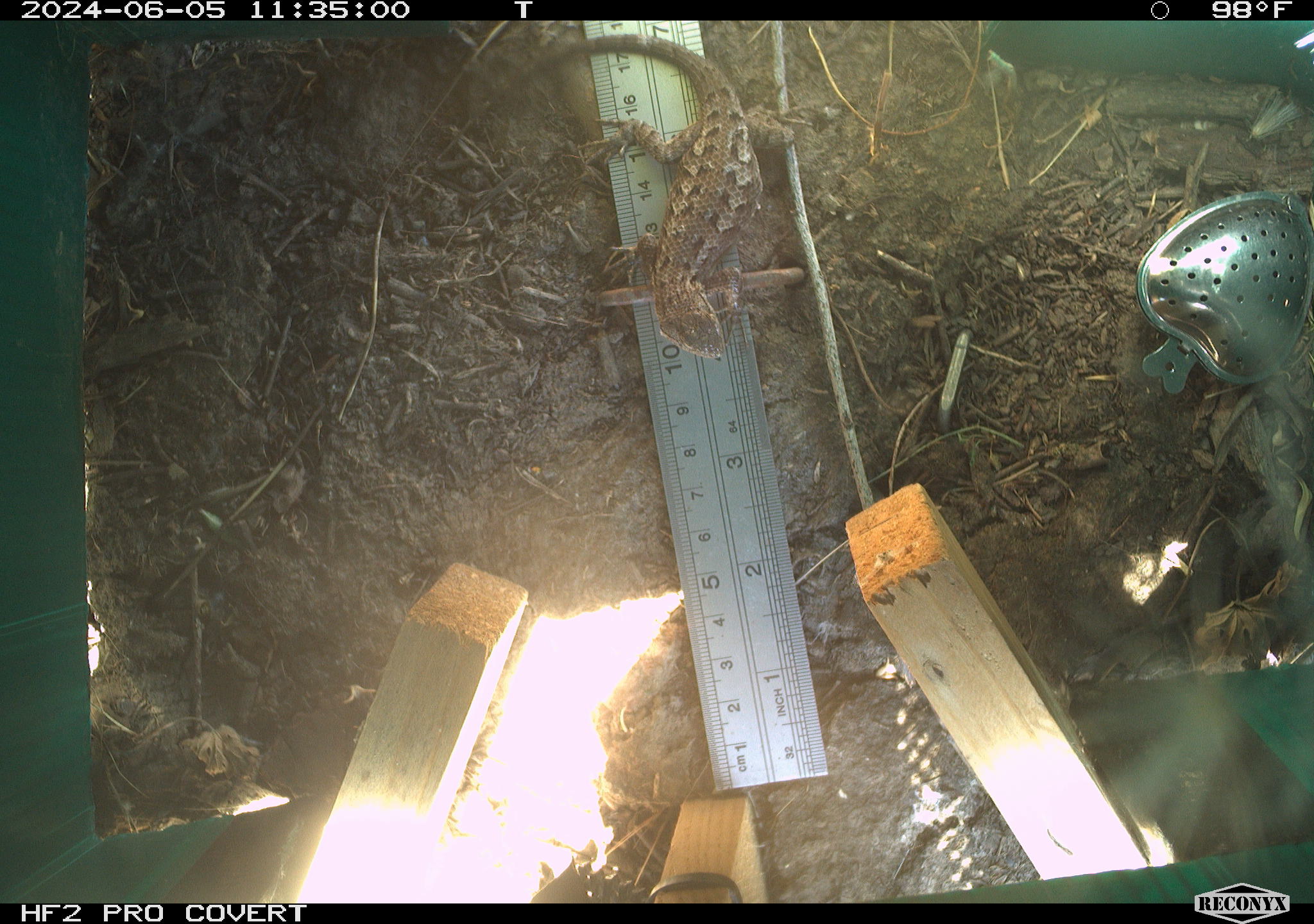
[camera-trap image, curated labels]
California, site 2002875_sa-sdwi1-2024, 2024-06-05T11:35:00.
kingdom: Animalia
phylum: Chordata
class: Reptilia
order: Squamata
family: Phrynosomatidae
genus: Sceloporus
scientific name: Sceloporus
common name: spiny lizards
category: sceloporus species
Sceloporus species (spiny lizards) (Sceloporus).